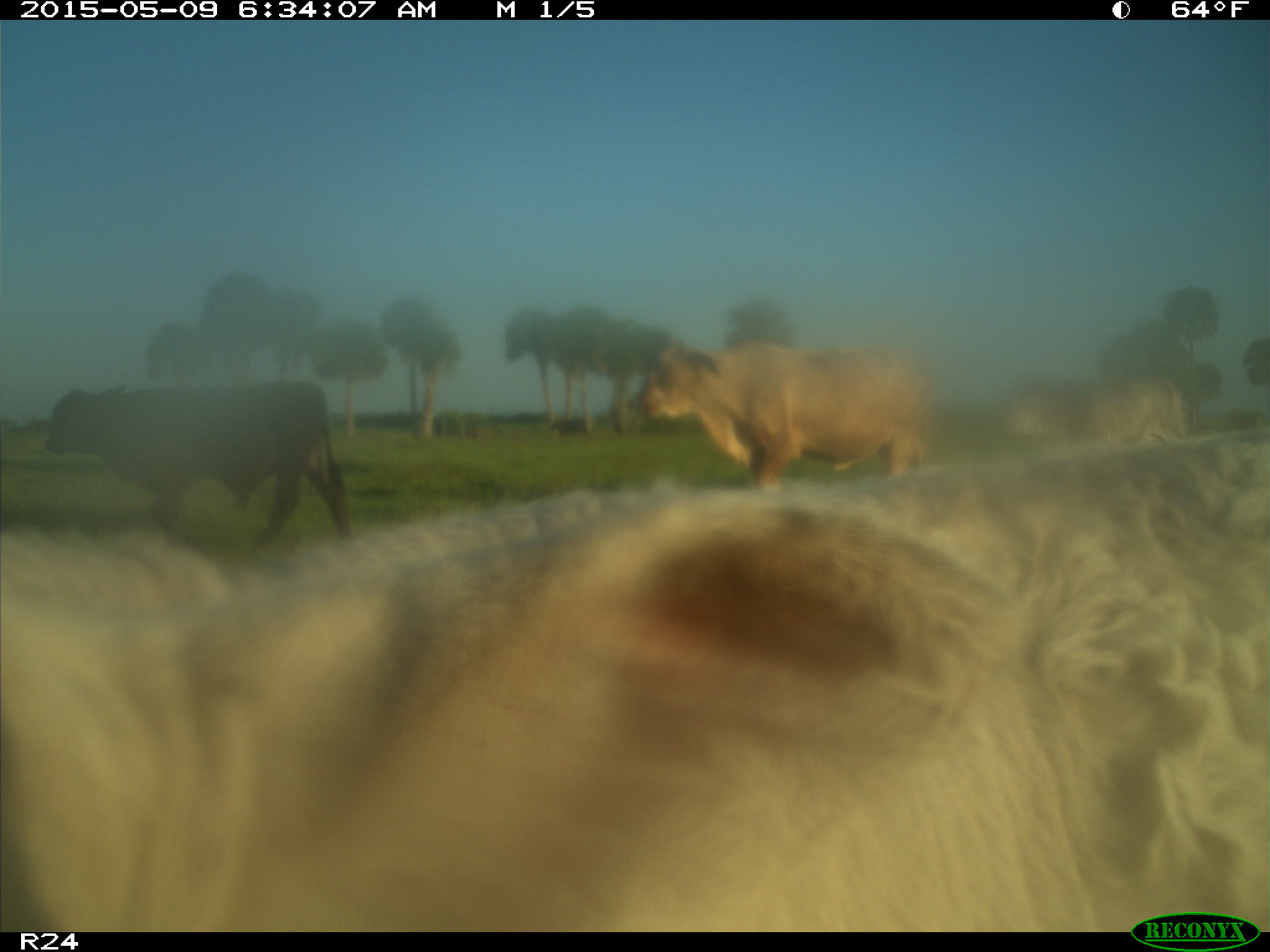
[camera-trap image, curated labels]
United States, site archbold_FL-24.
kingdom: Animalia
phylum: Chordata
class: Mammalia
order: Artiodactyla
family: Bovidae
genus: Bos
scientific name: Bos taurus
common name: domestic cow